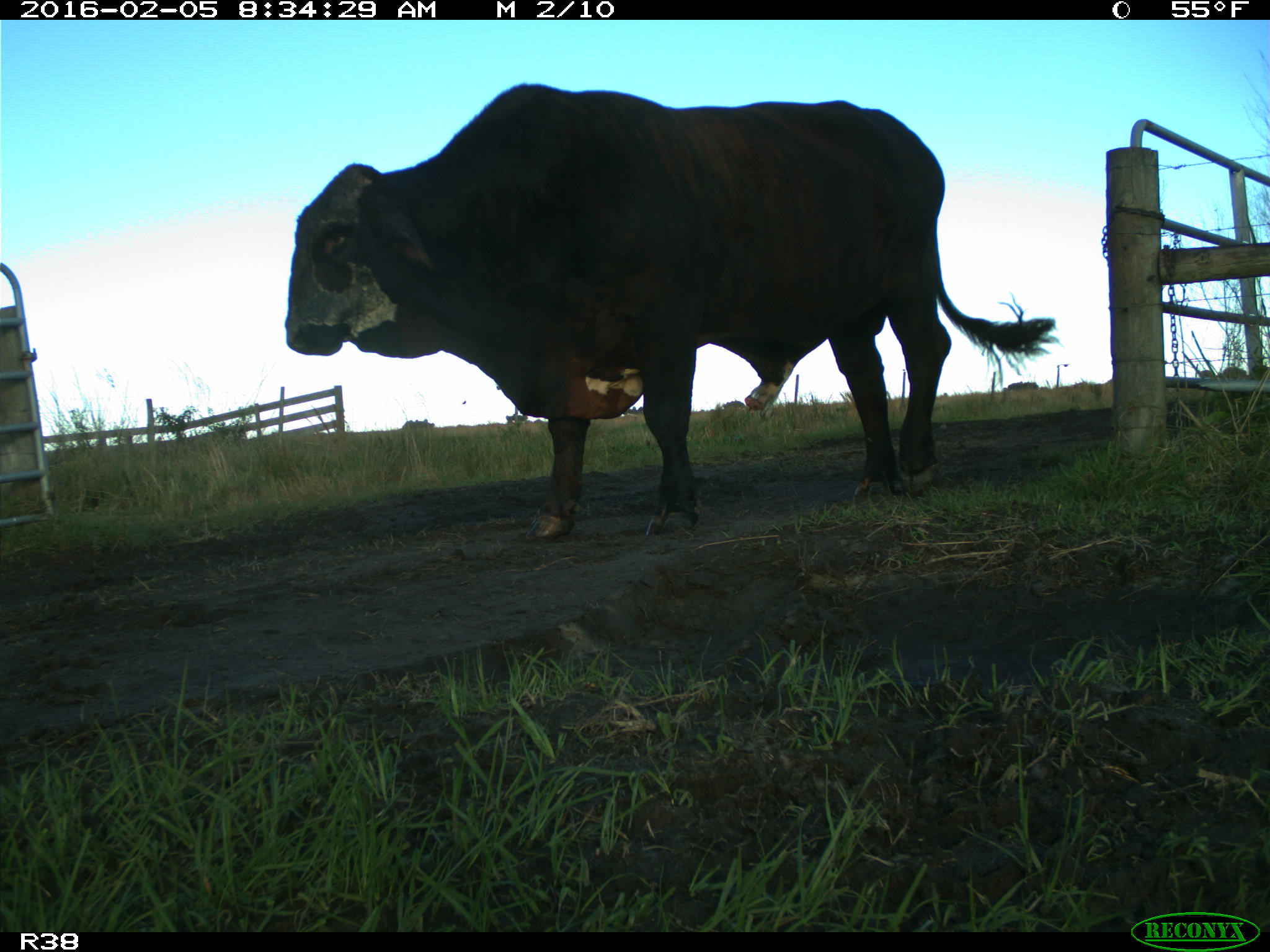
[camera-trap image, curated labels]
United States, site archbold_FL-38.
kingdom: Animalia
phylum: Chordata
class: Mammalia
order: Artiodactyla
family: Bovidae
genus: Bos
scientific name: Bos taurus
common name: domestic cow